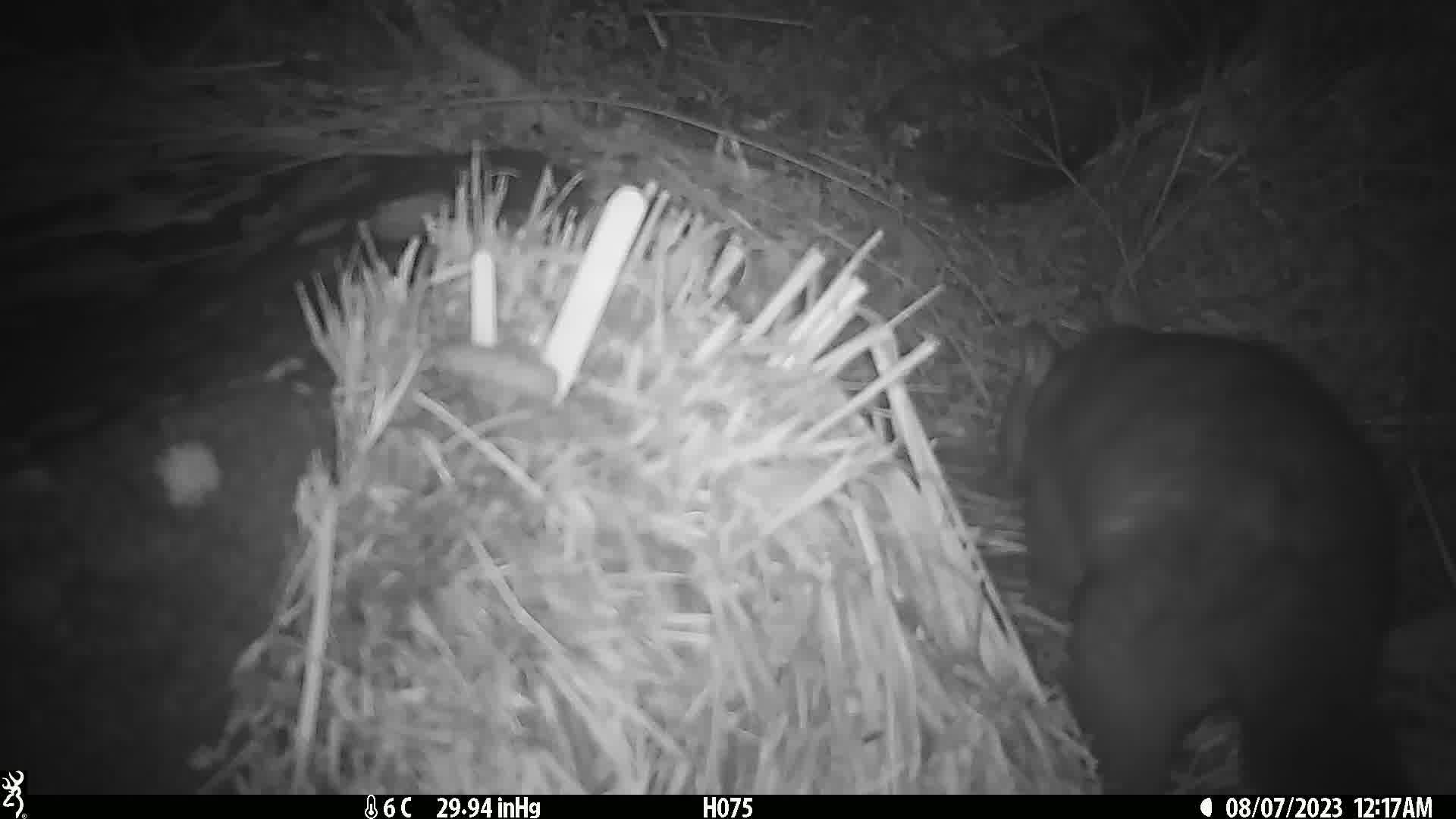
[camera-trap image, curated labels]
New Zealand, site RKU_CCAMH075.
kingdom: Animalia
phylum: Chordata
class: Mammalia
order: Diprotodontia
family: Phalangeridae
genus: Trichosurus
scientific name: Trichosurus vulpecula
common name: common brushtail possum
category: possum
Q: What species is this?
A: Possum (common brushtail possum) (Trichosurus vulpecula).